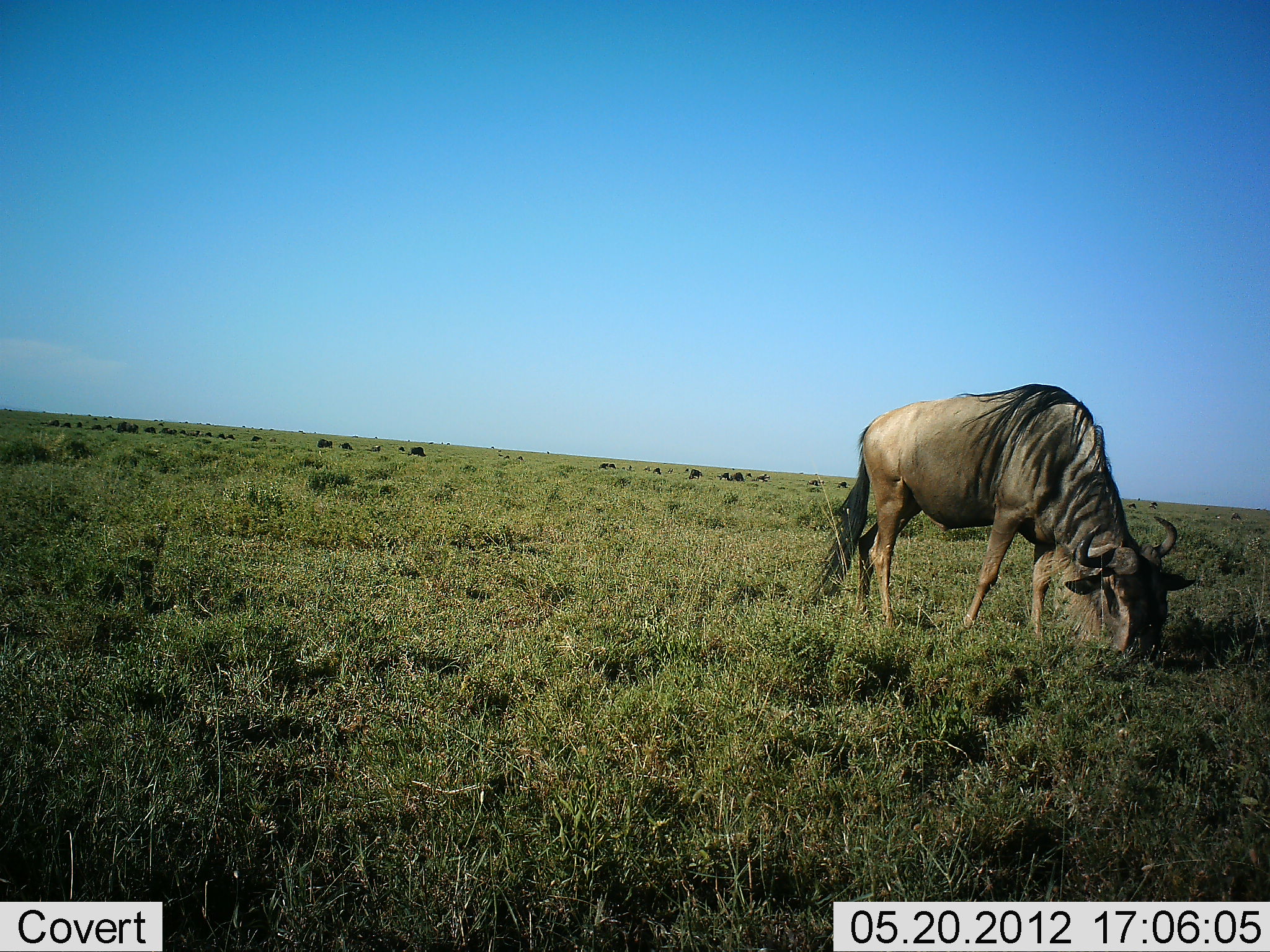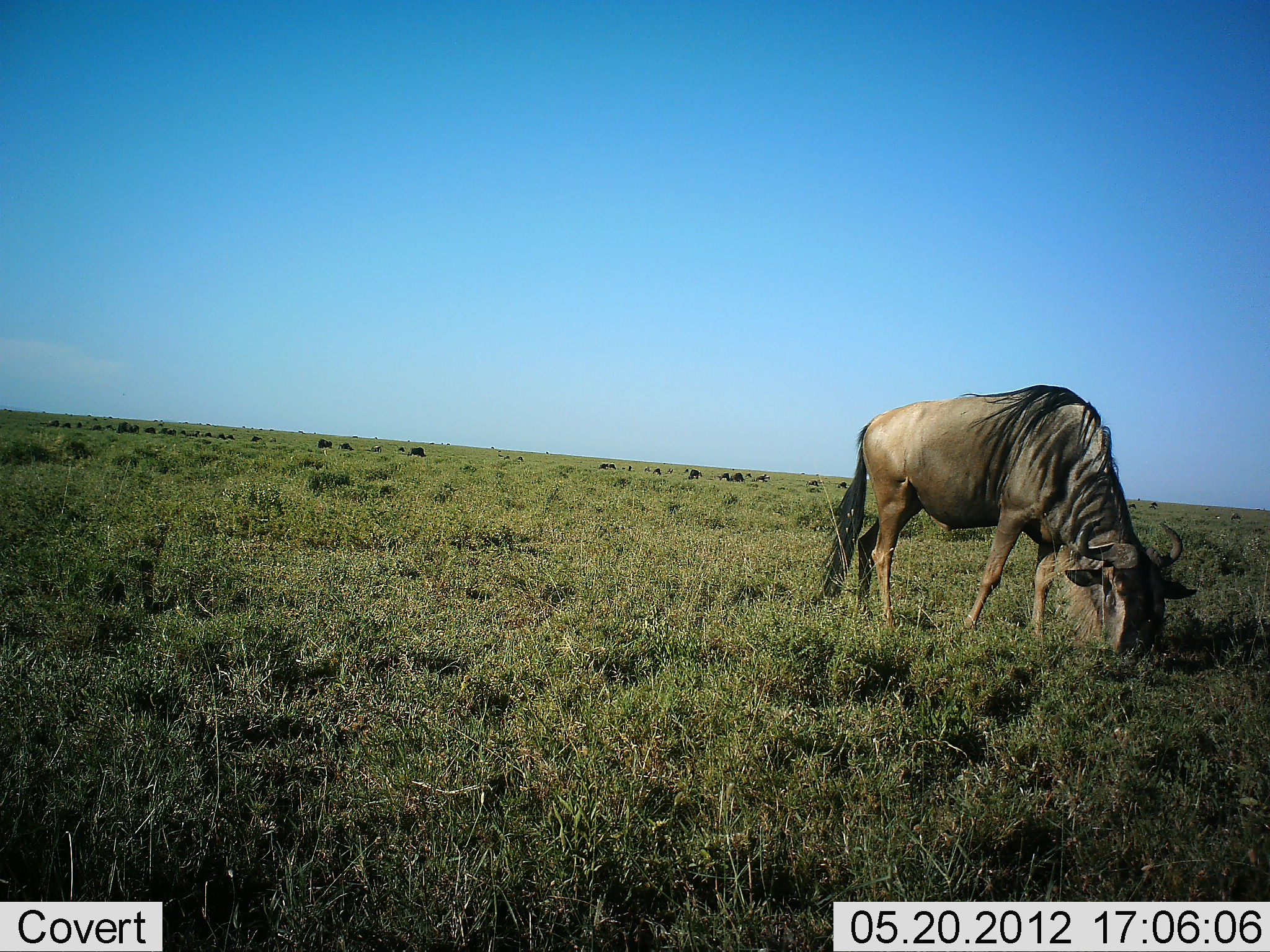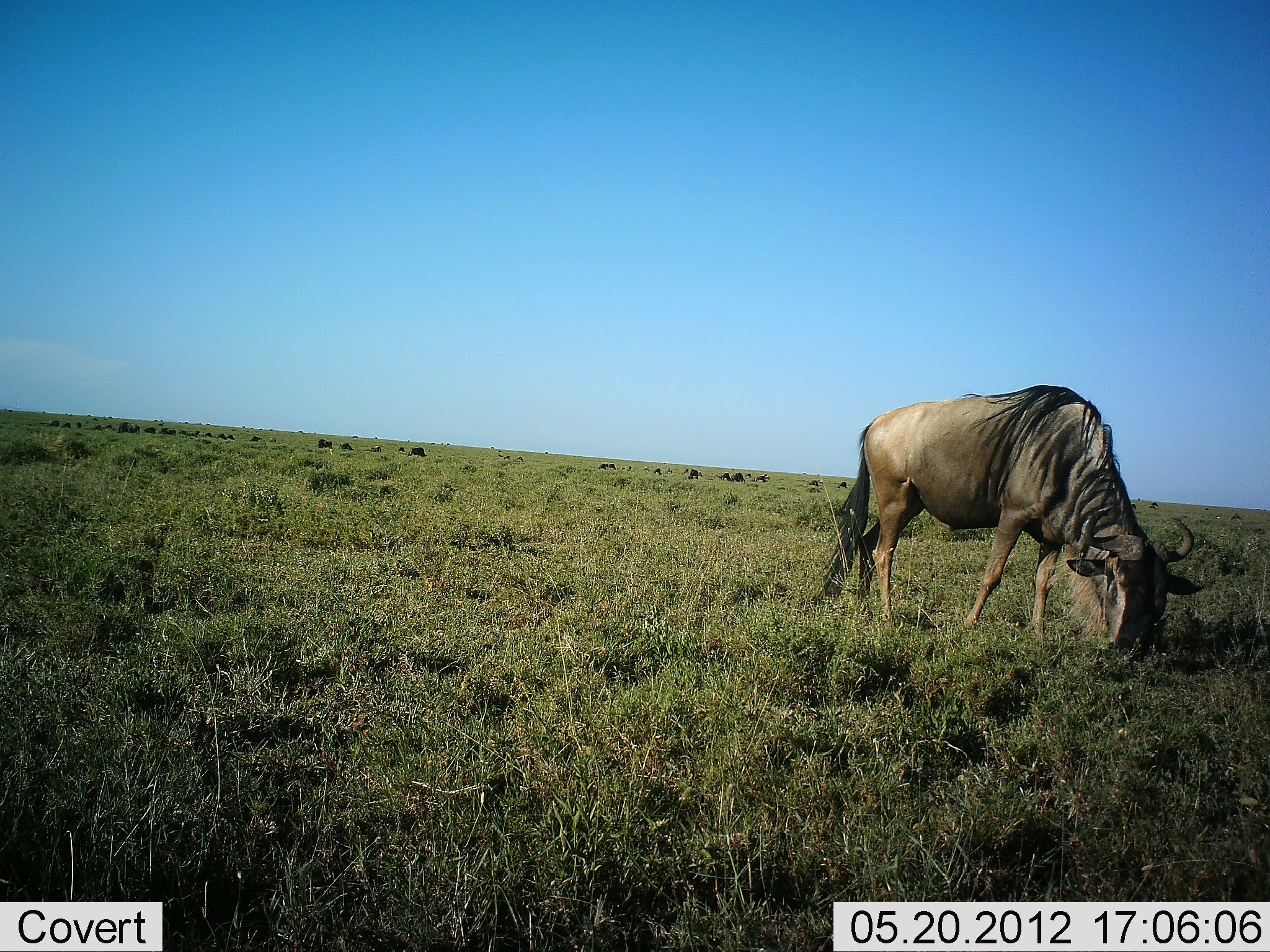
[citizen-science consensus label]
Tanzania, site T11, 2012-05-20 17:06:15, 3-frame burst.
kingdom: Animalia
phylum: Chordata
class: Mammalia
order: Artiodactyla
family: Bovidae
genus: Connochaetes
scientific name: Connochaetes taurinus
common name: blue wildebeest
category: wildebeest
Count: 1.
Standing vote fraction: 10%.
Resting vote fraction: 0%.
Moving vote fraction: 10%.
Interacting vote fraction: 0%.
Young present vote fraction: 0%.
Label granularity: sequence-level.